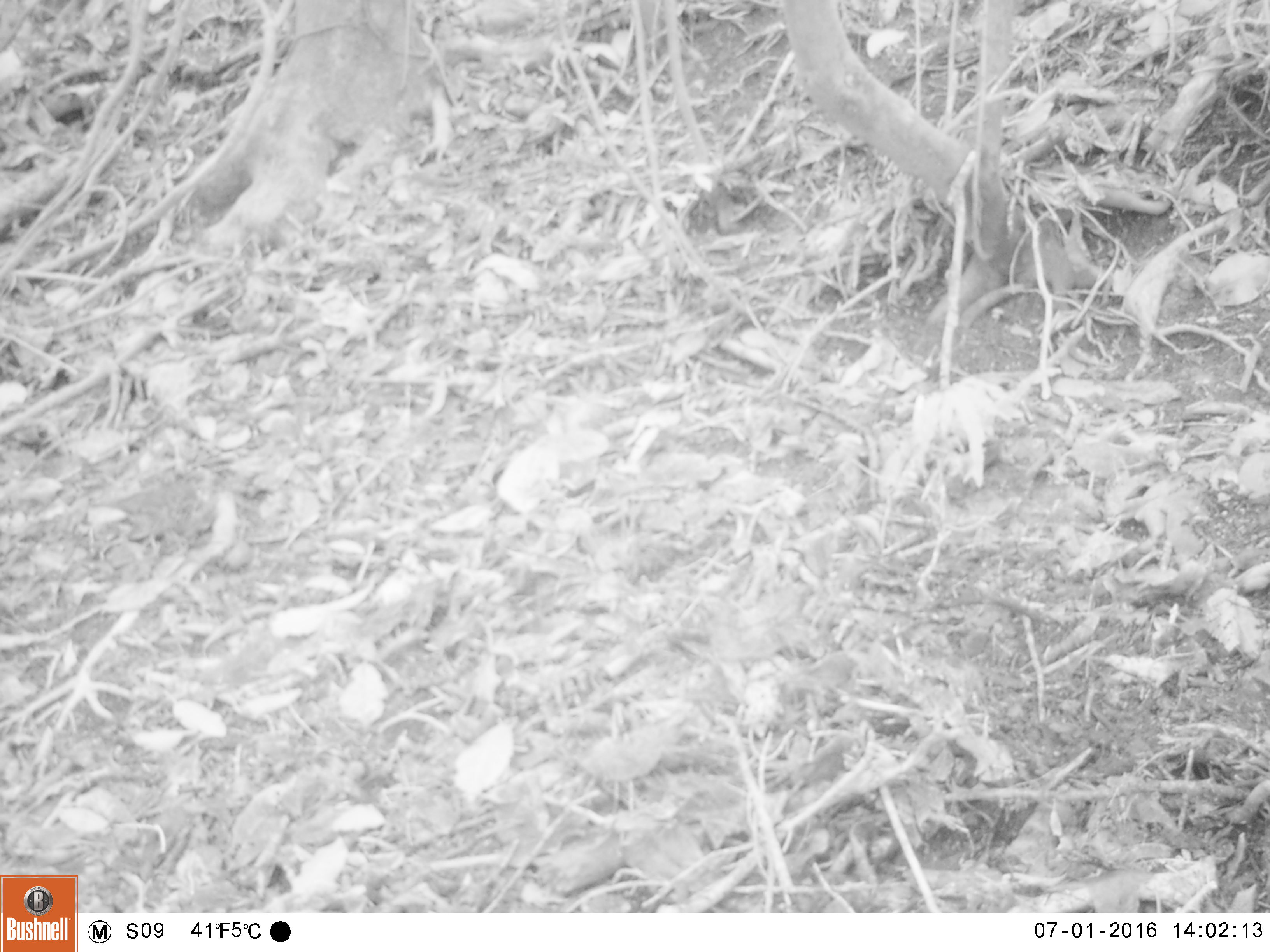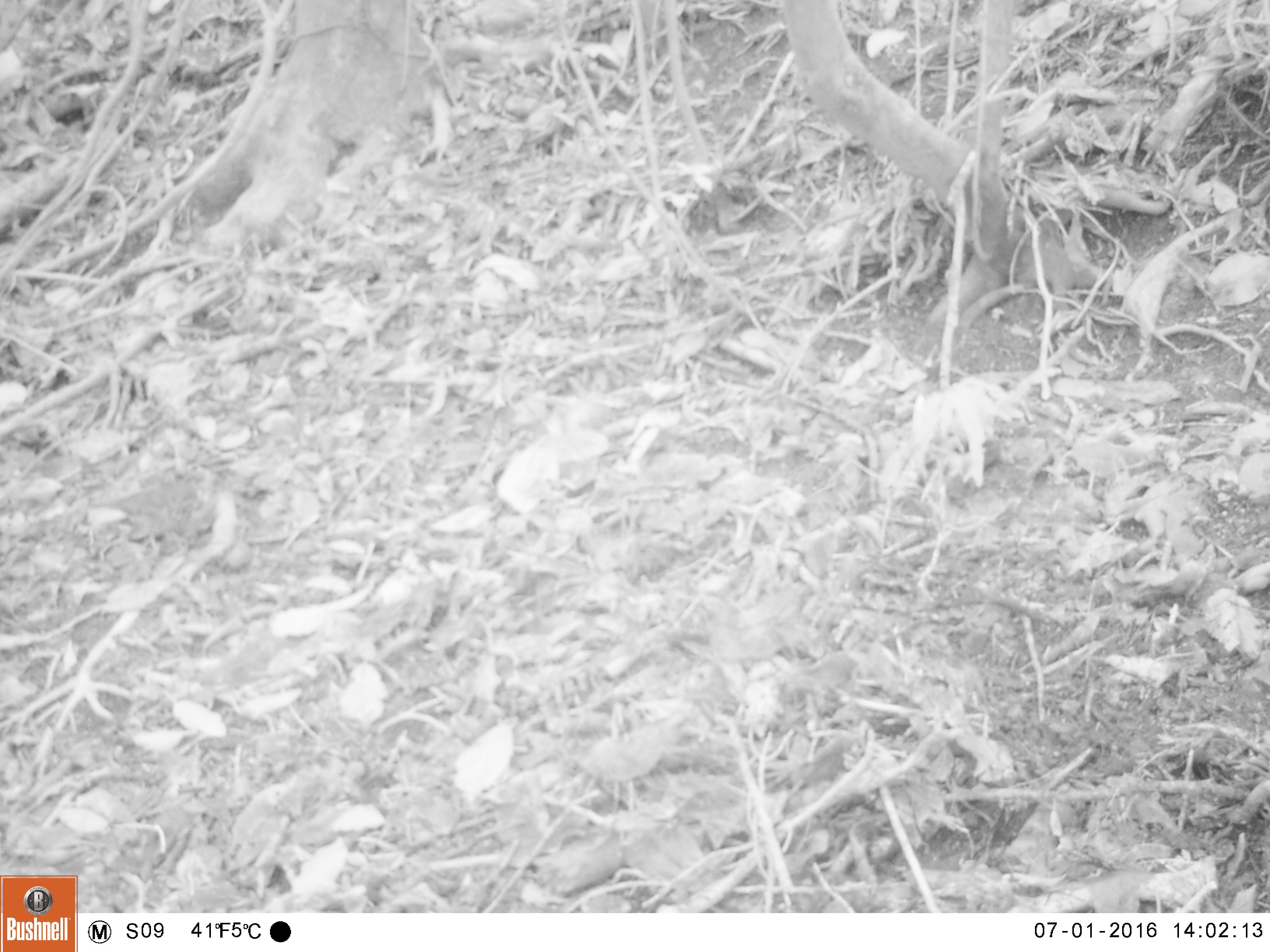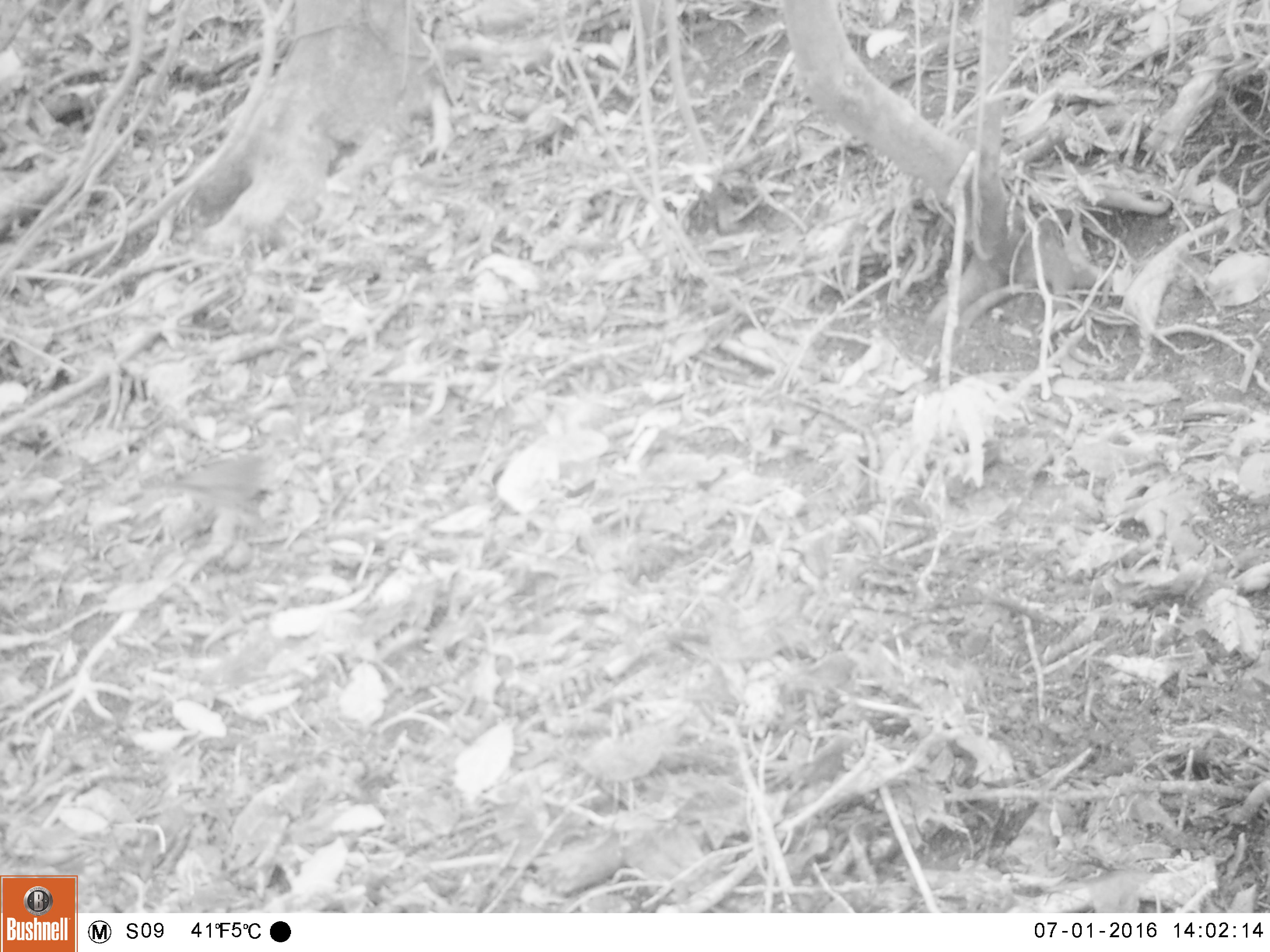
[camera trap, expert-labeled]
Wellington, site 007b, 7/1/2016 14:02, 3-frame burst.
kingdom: Animalia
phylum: Chordata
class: Aves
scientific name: Aves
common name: bird